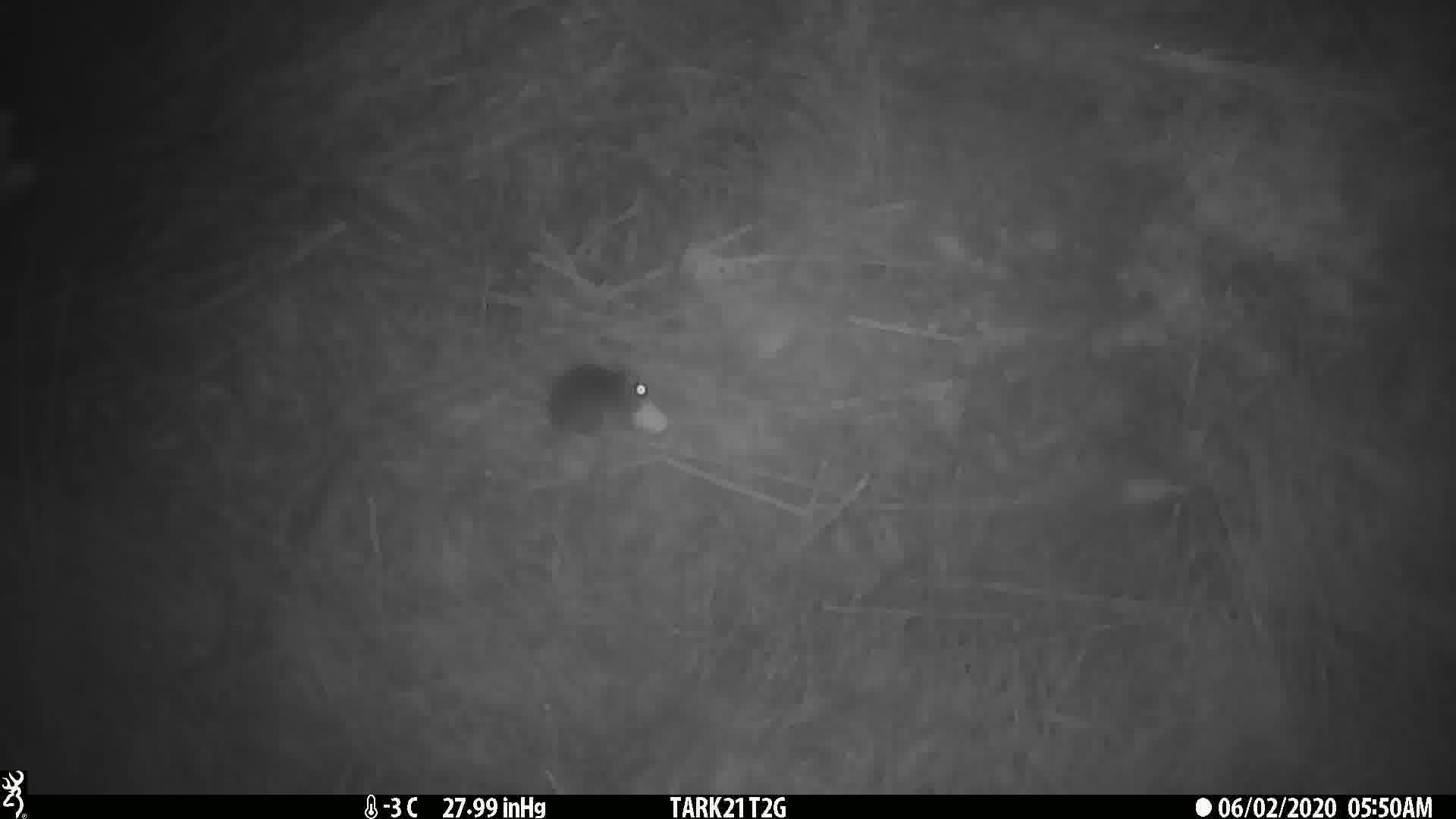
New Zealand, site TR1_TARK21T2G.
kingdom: Animalia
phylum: Chordata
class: Mammalia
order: Rodentia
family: Muridae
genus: Mus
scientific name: Mus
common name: mouse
Mouse (Mus).